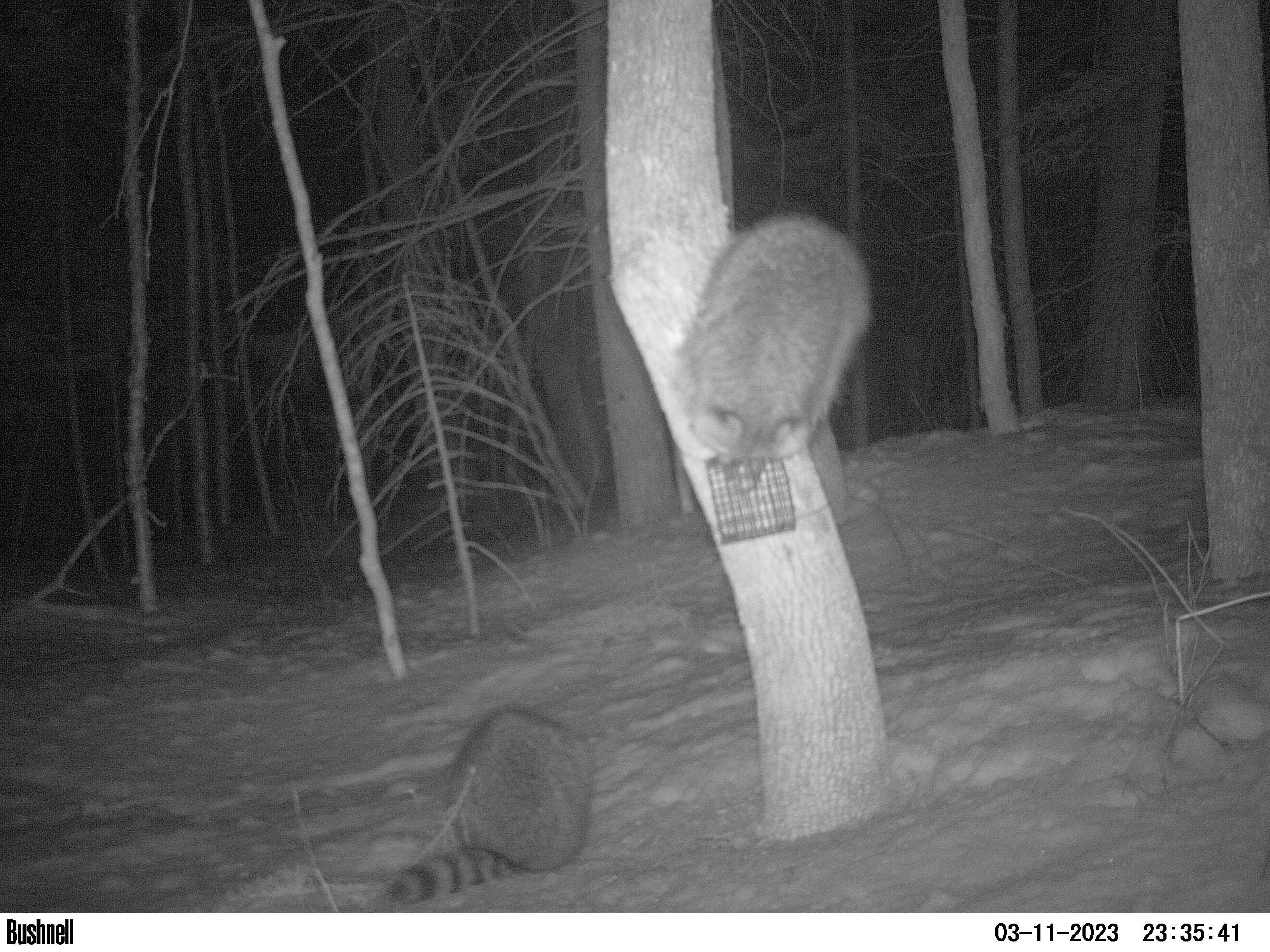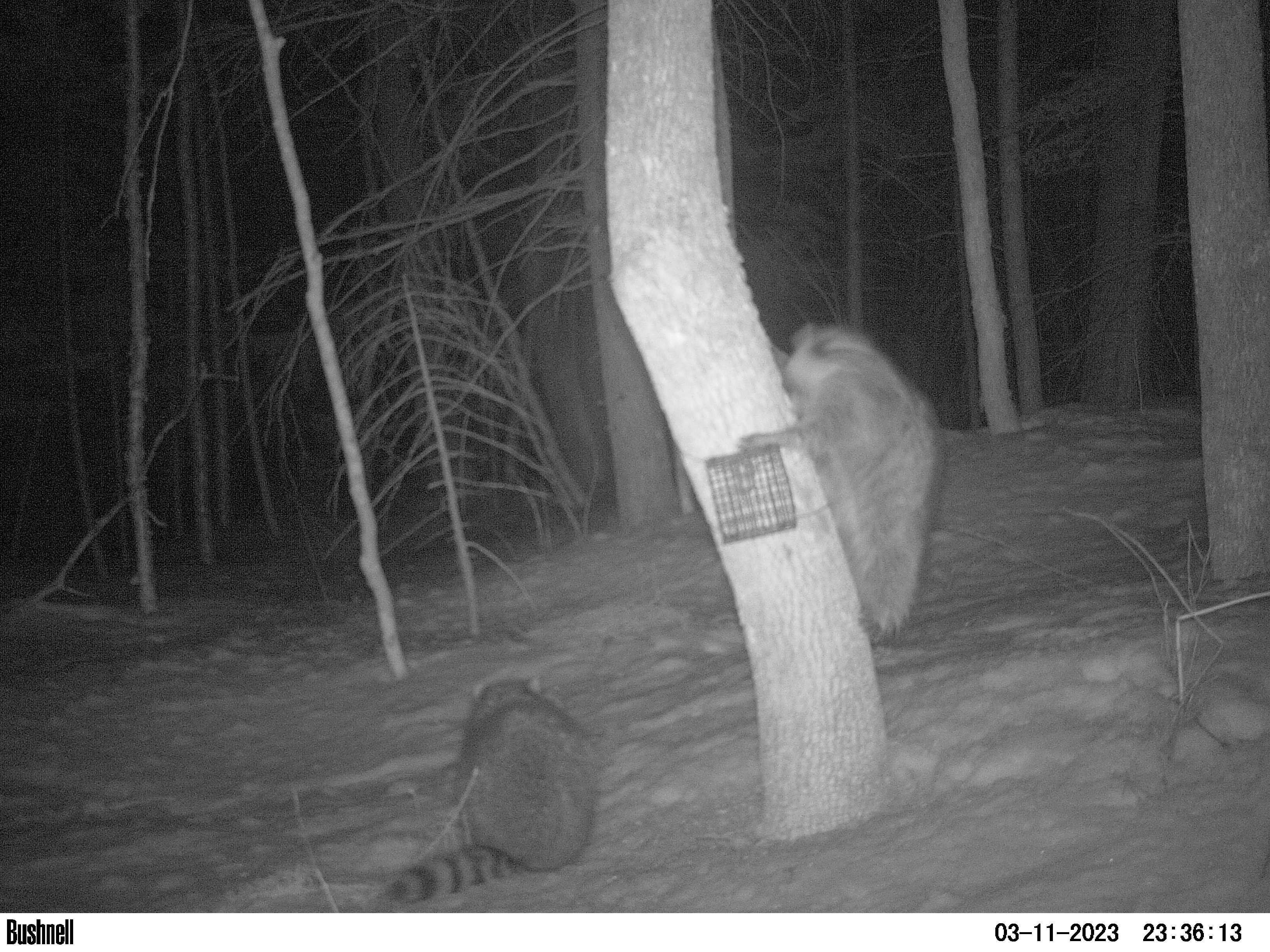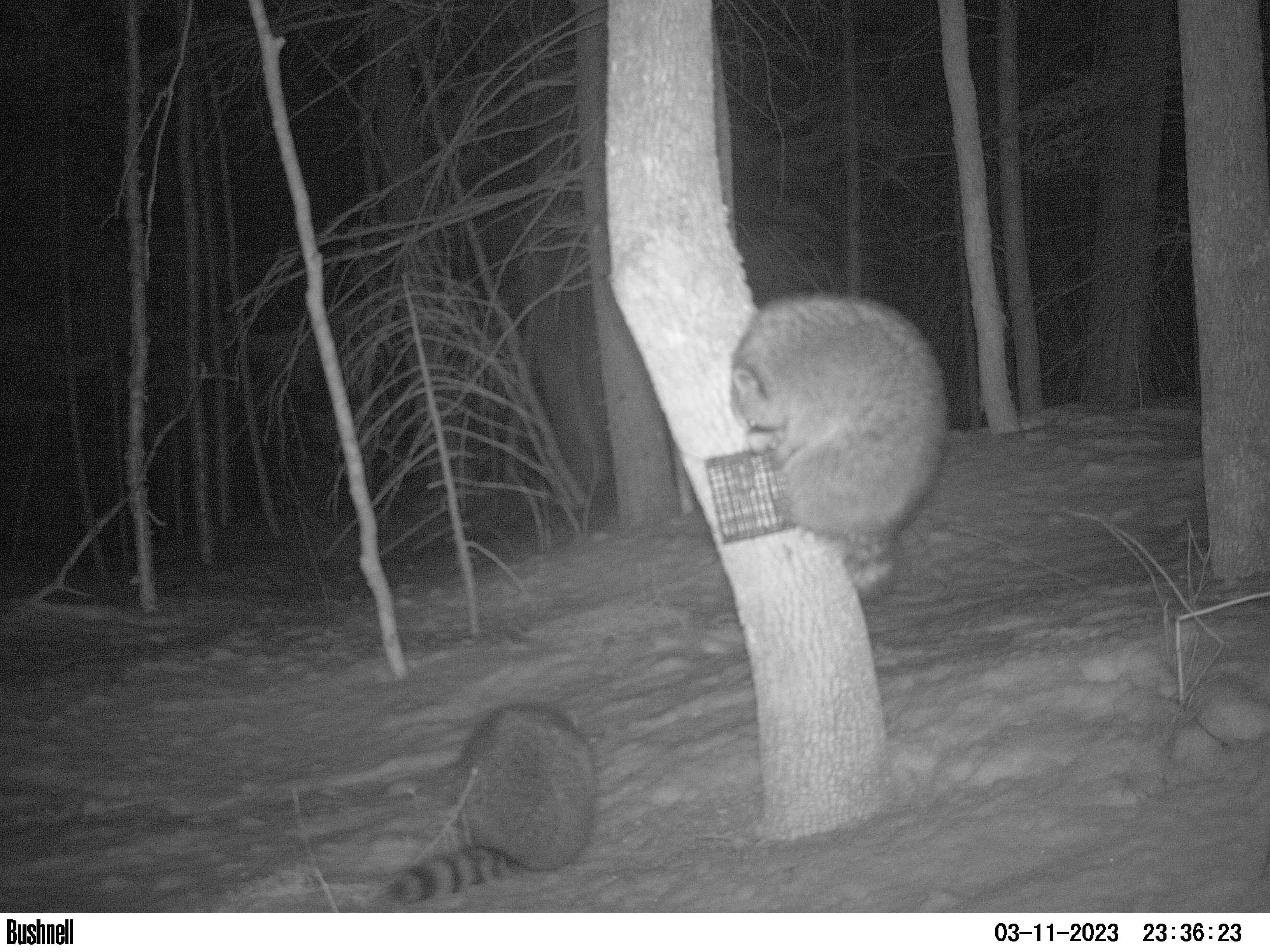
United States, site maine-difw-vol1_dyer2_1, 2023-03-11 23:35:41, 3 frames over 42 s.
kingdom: Animalia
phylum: Chordata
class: Mammalia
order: Carnivora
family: Procyonidae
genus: Procyon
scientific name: Procyon lotor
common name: raccoon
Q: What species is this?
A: Raccoon (Procyon lotor).